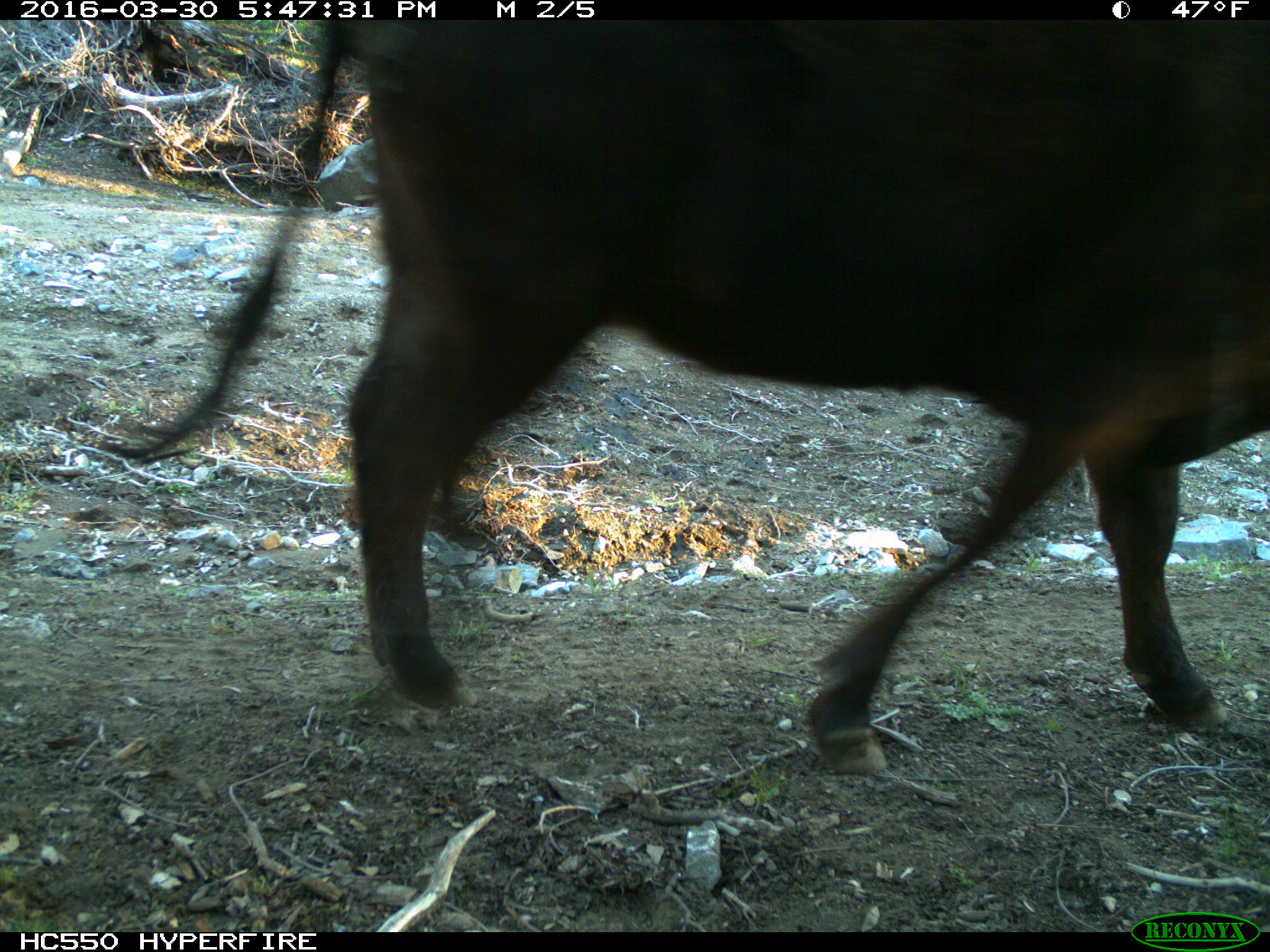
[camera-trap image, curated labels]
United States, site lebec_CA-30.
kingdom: Animalia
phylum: Chordata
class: Mammalia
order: Artiodactyla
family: Bovidae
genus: Bos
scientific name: Bos taurus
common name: domestic cow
Bos taurus (domestic cow).